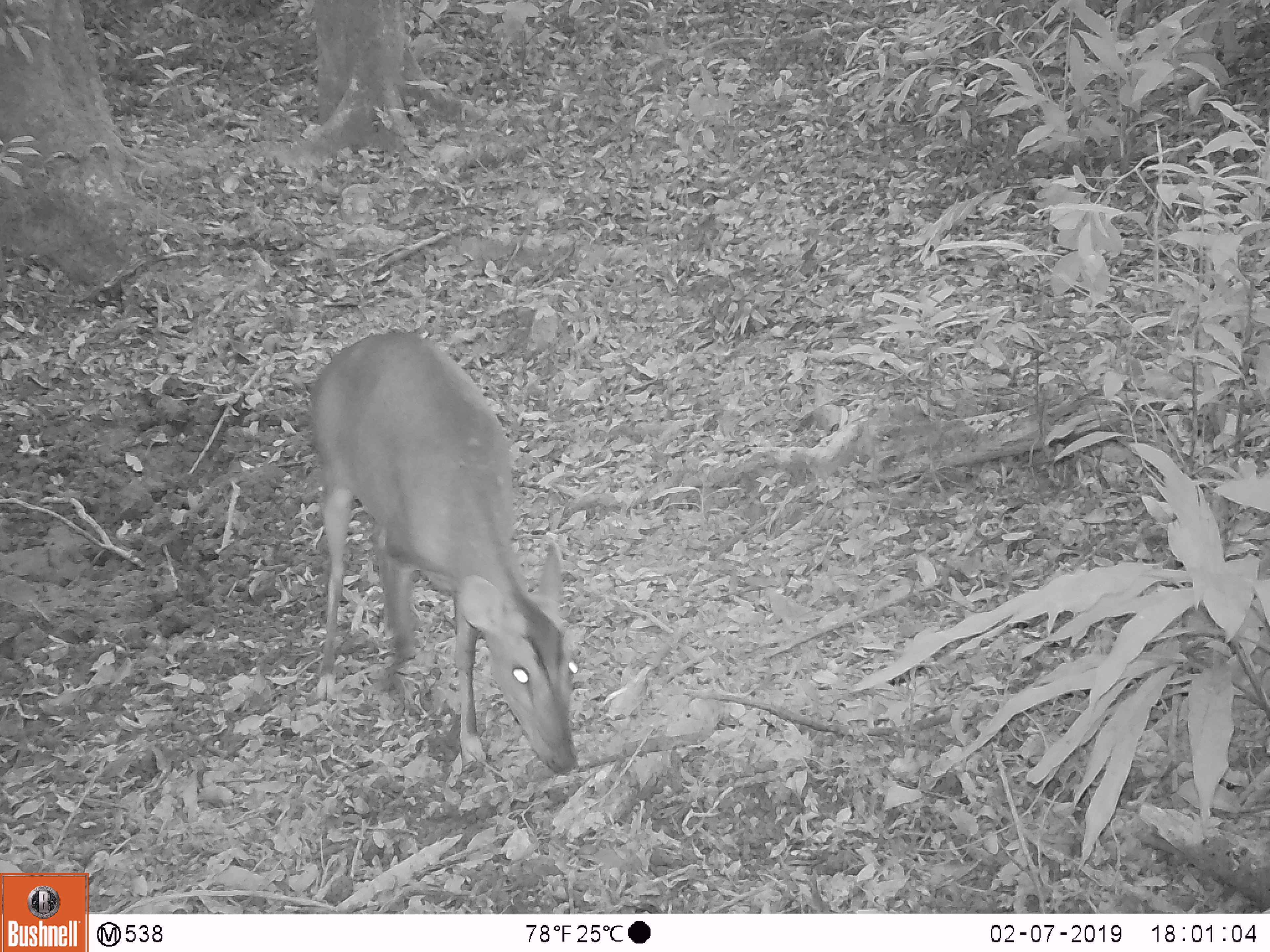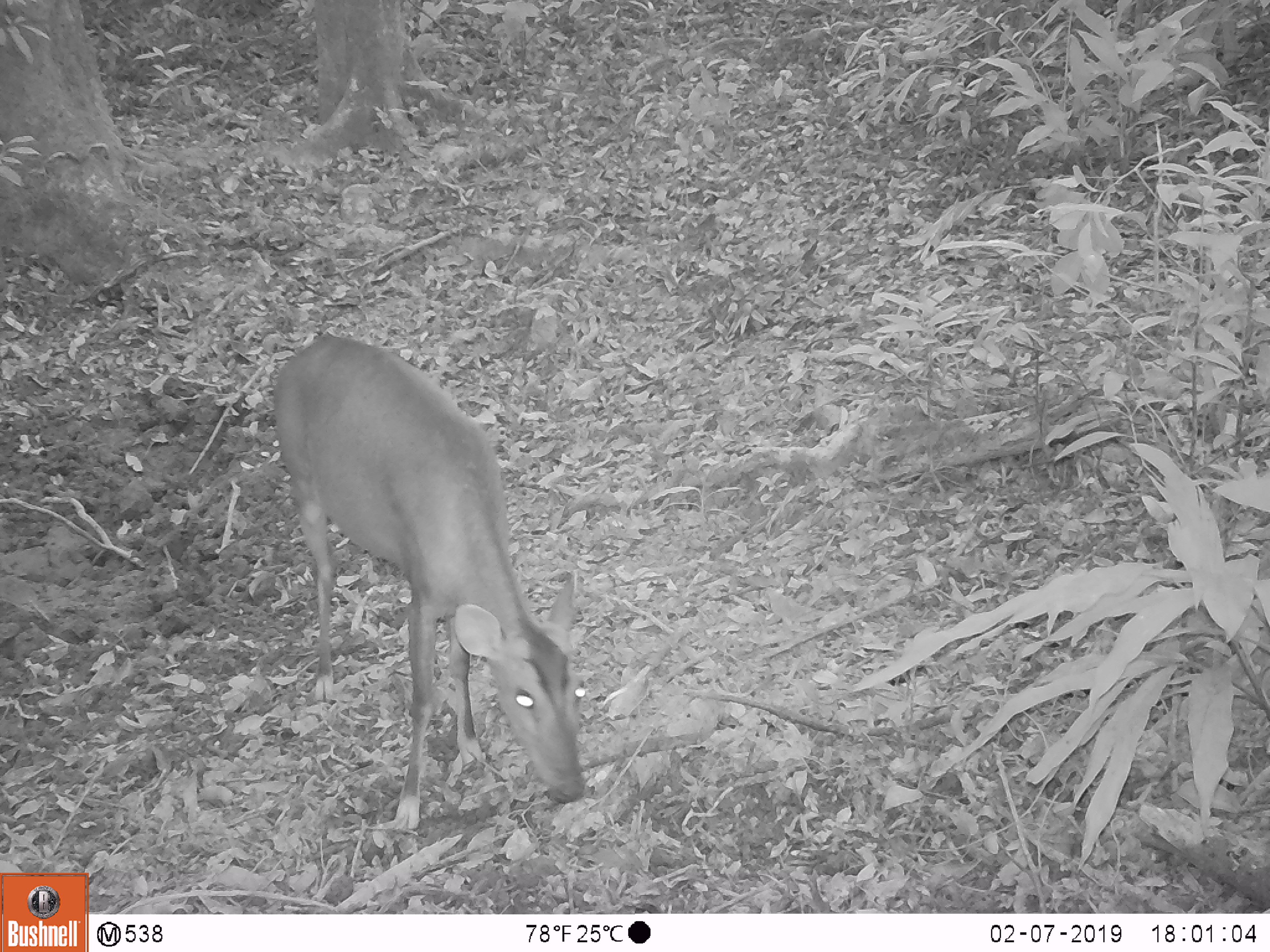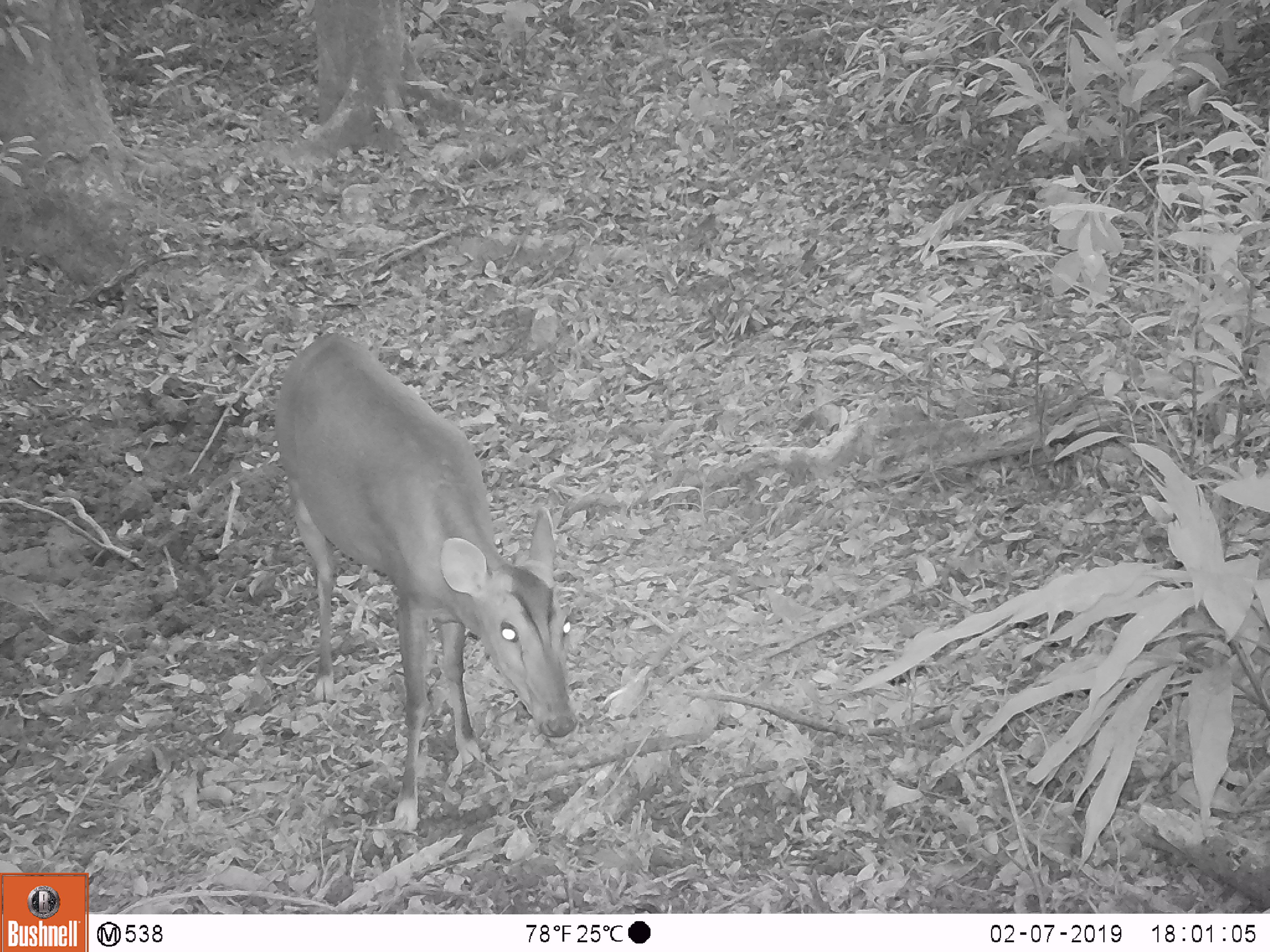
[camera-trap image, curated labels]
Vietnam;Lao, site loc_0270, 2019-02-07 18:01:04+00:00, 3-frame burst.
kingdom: Animalia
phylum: Chordata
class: Mammalia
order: Artiodactyla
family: Cervidae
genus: Muntiacus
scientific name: Muntiacus vuquangensis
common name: large-antlered muntjac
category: large antlered muntjac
Large antlered muntjac (large-antlered muntjac) (Muntiacus vuquangensis). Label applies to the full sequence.